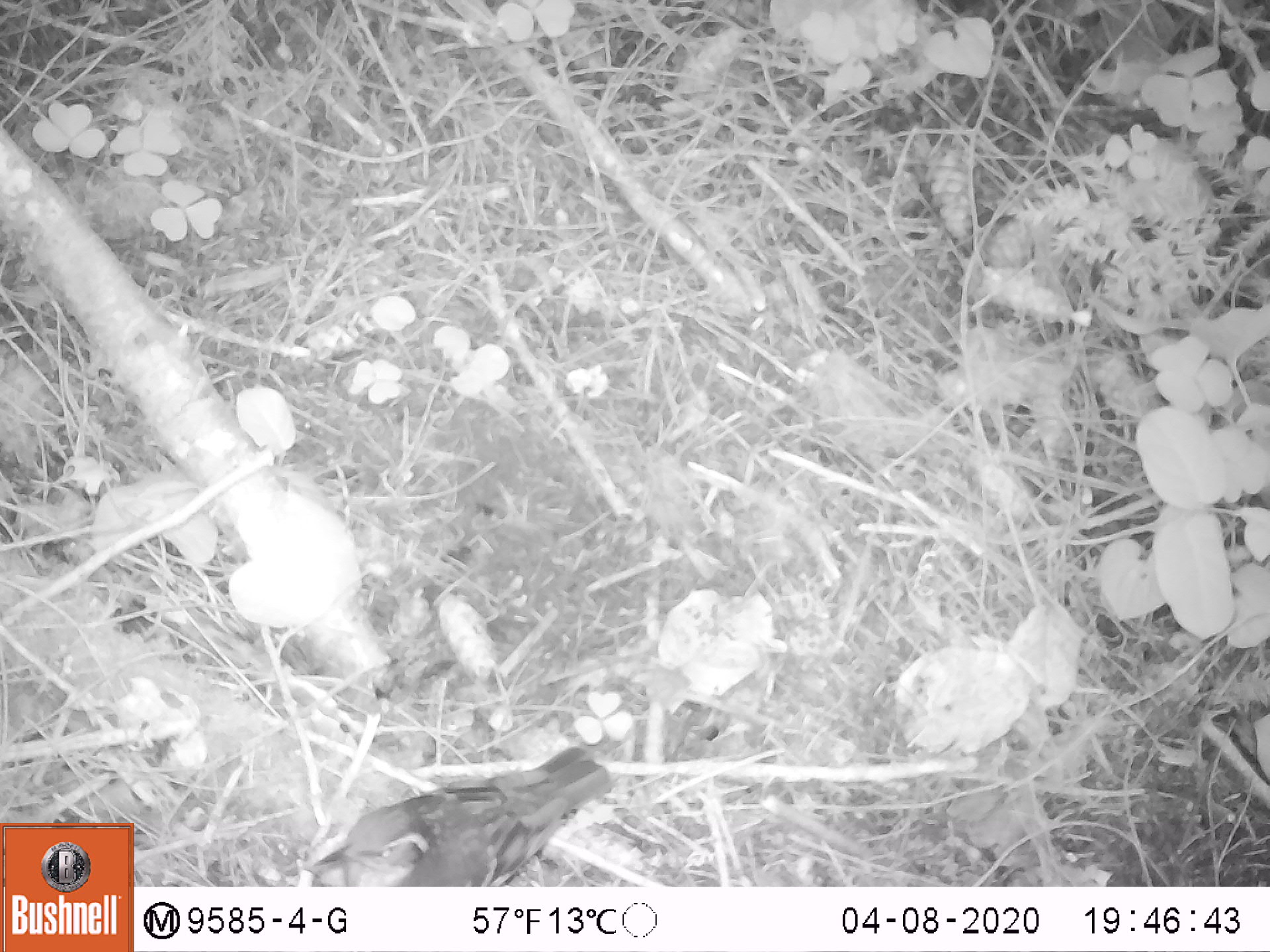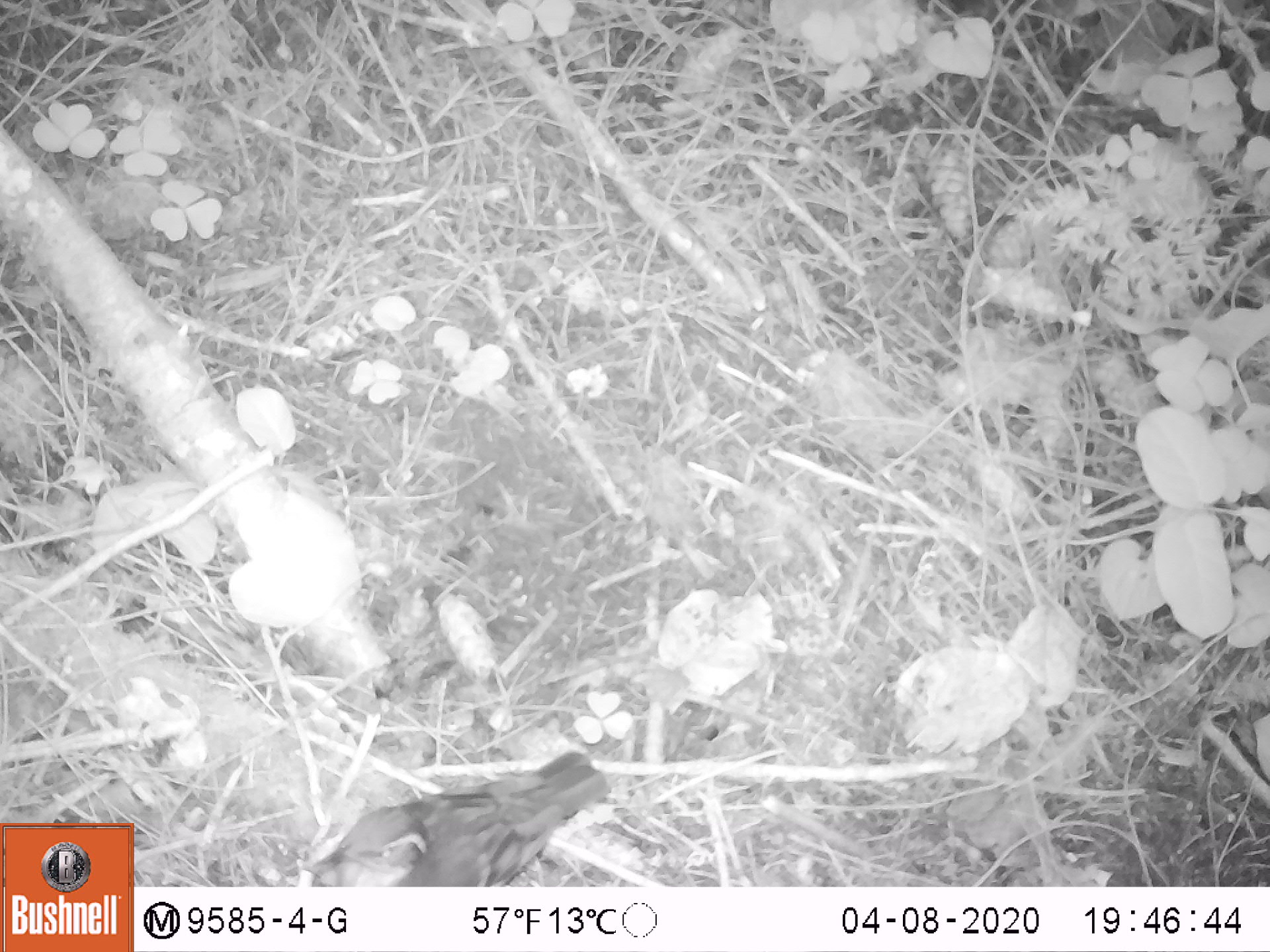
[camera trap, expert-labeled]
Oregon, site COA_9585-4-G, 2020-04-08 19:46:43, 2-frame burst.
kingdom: Animalia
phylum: Chordata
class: Aves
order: Passeriformes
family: Turdidae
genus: Ixoreus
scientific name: Ixoreus naevius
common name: varied thrush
Varied thrush (Ixoreus naevius).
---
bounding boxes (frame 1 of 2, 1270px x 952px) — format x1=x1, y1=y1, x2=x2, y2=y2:
varied thrush: x1=313, y1=744, x2=612, y2=884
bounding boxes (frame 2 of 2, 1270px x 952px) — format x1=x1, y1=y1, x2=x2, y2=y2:
varied thrush: x1=313, y1=753, x2=606, y2=884